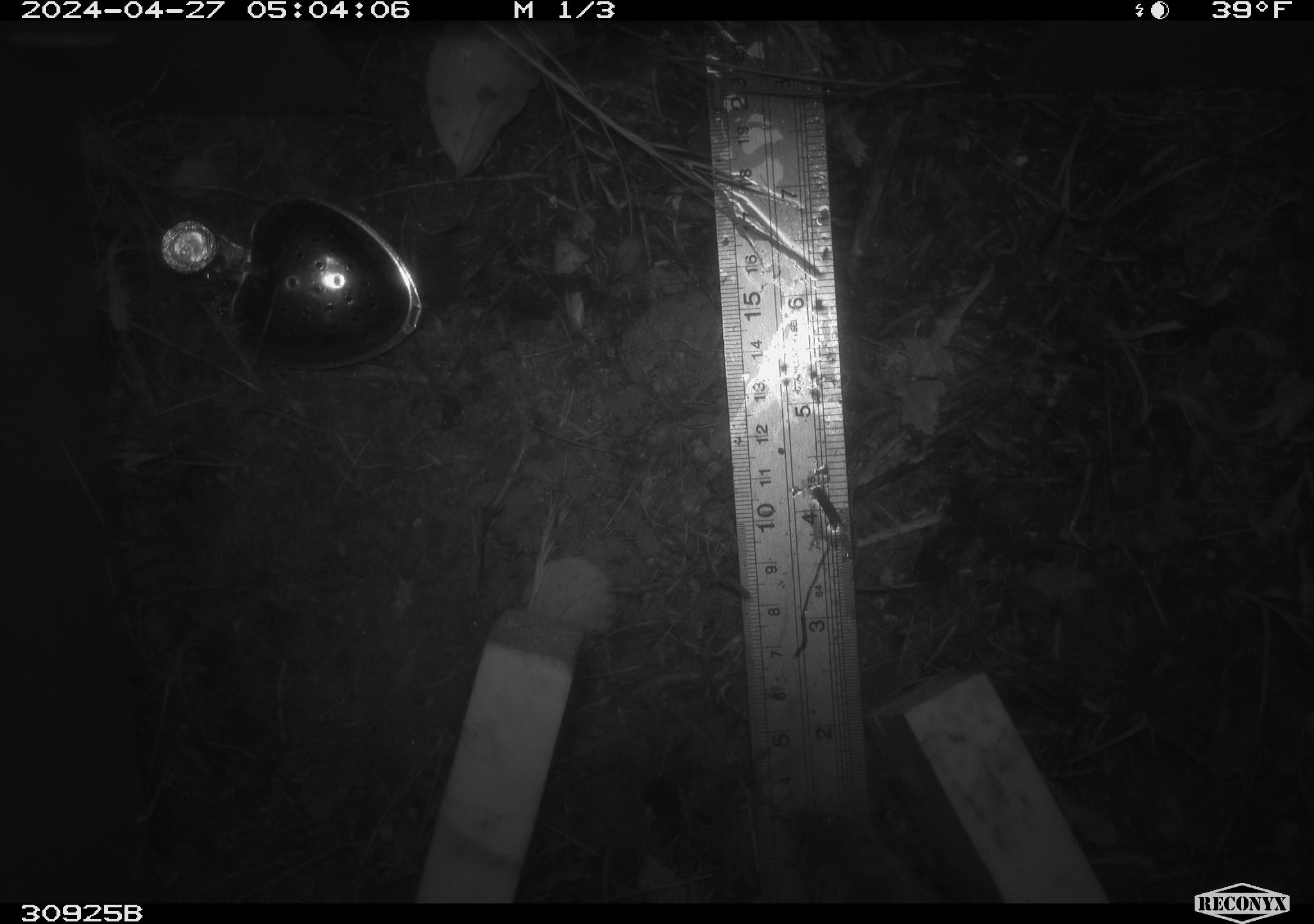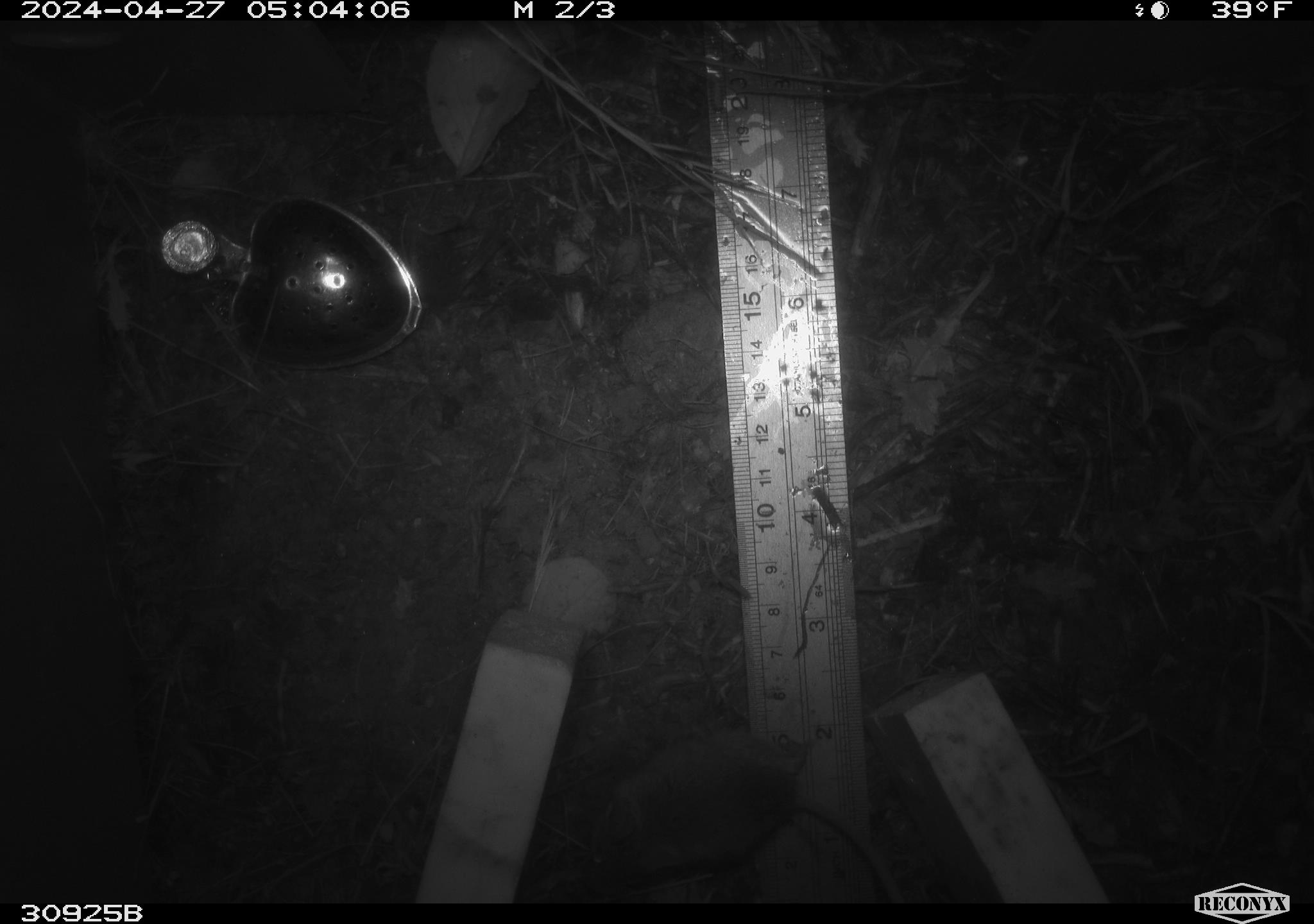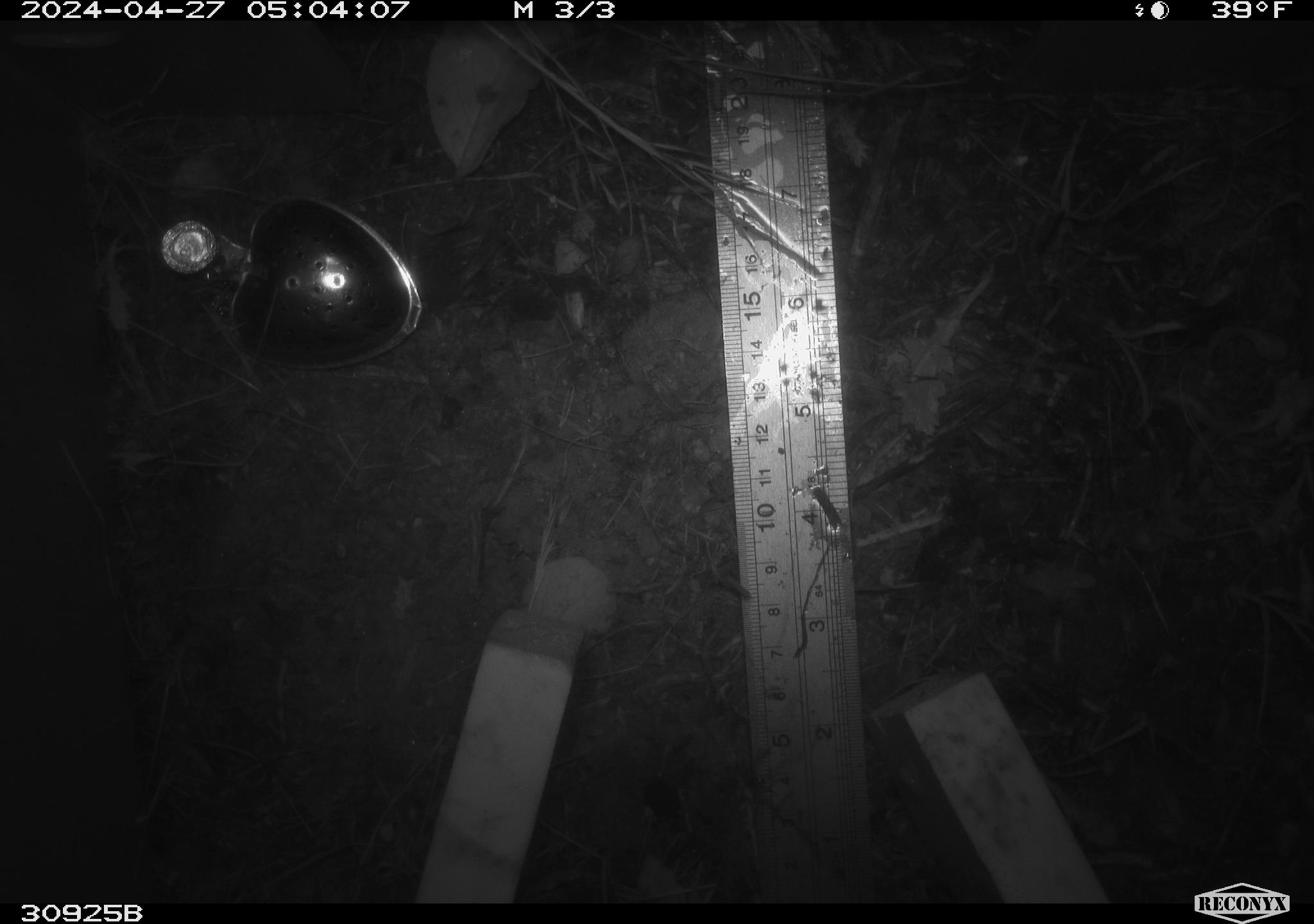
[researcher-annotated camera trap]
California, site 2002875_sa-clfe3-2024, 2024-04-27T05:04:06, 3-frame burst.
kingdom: Animalia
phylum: Chordata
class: Mammalia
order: Rodentia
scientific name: Rodentia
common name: mouse species